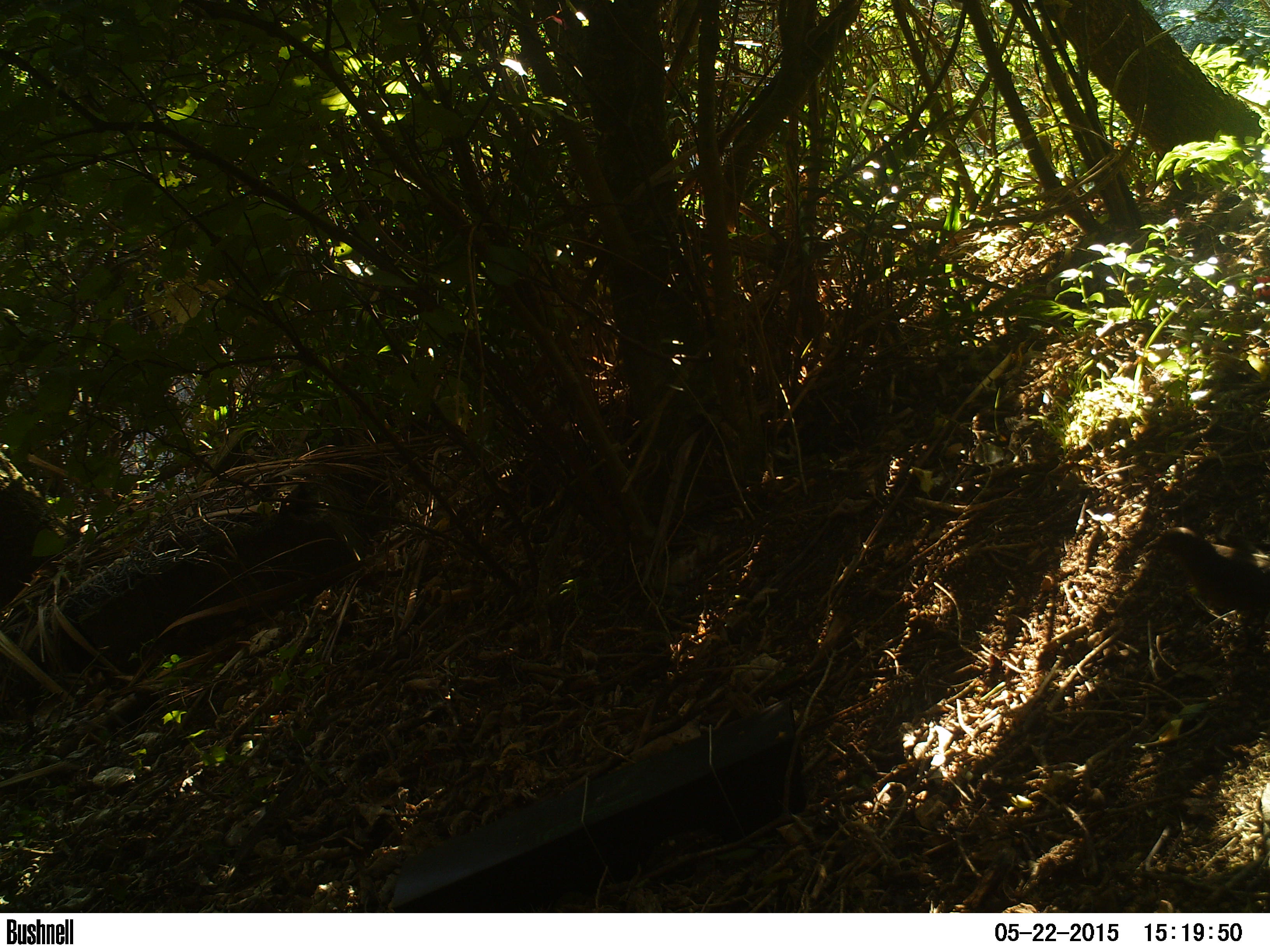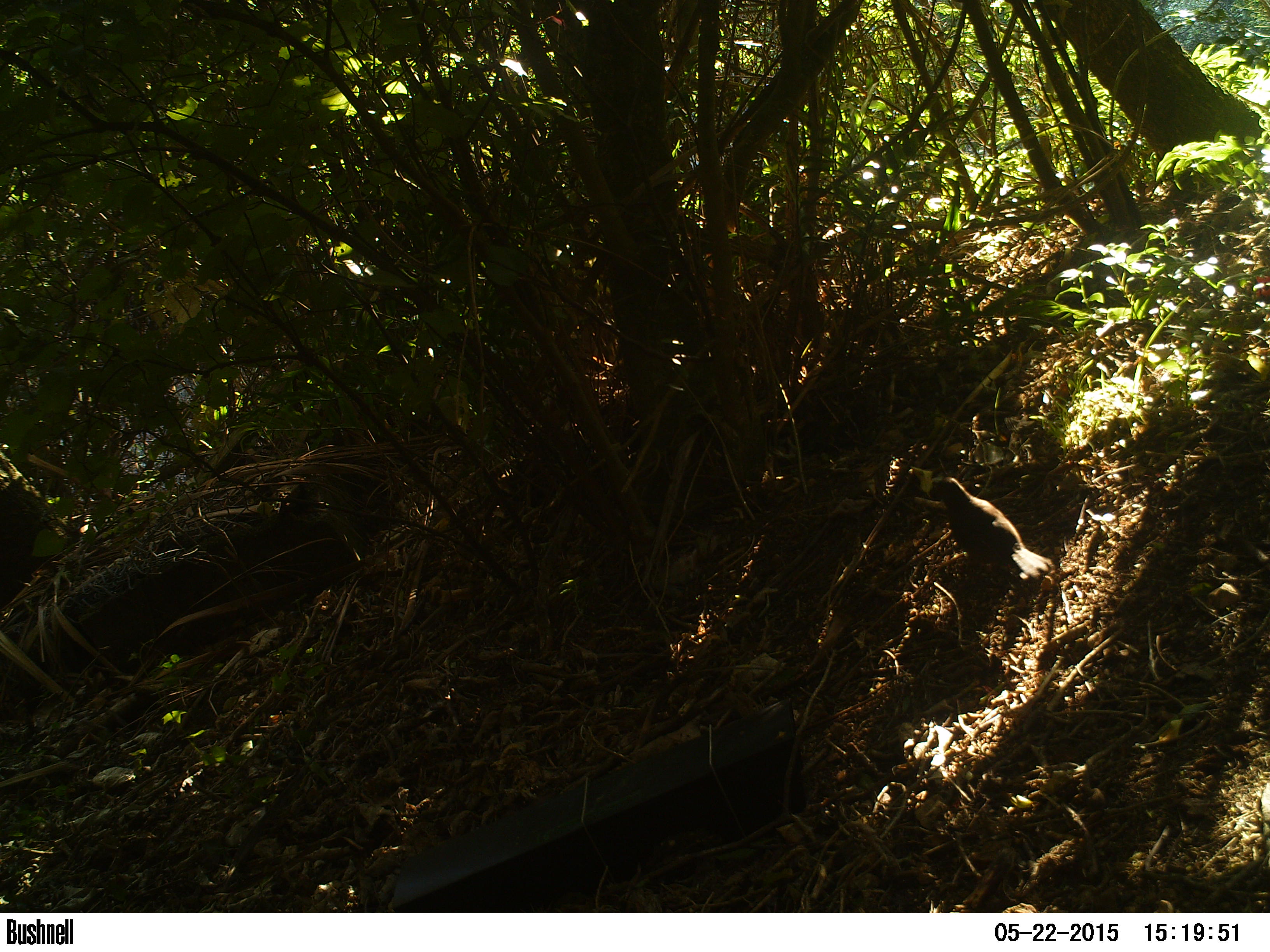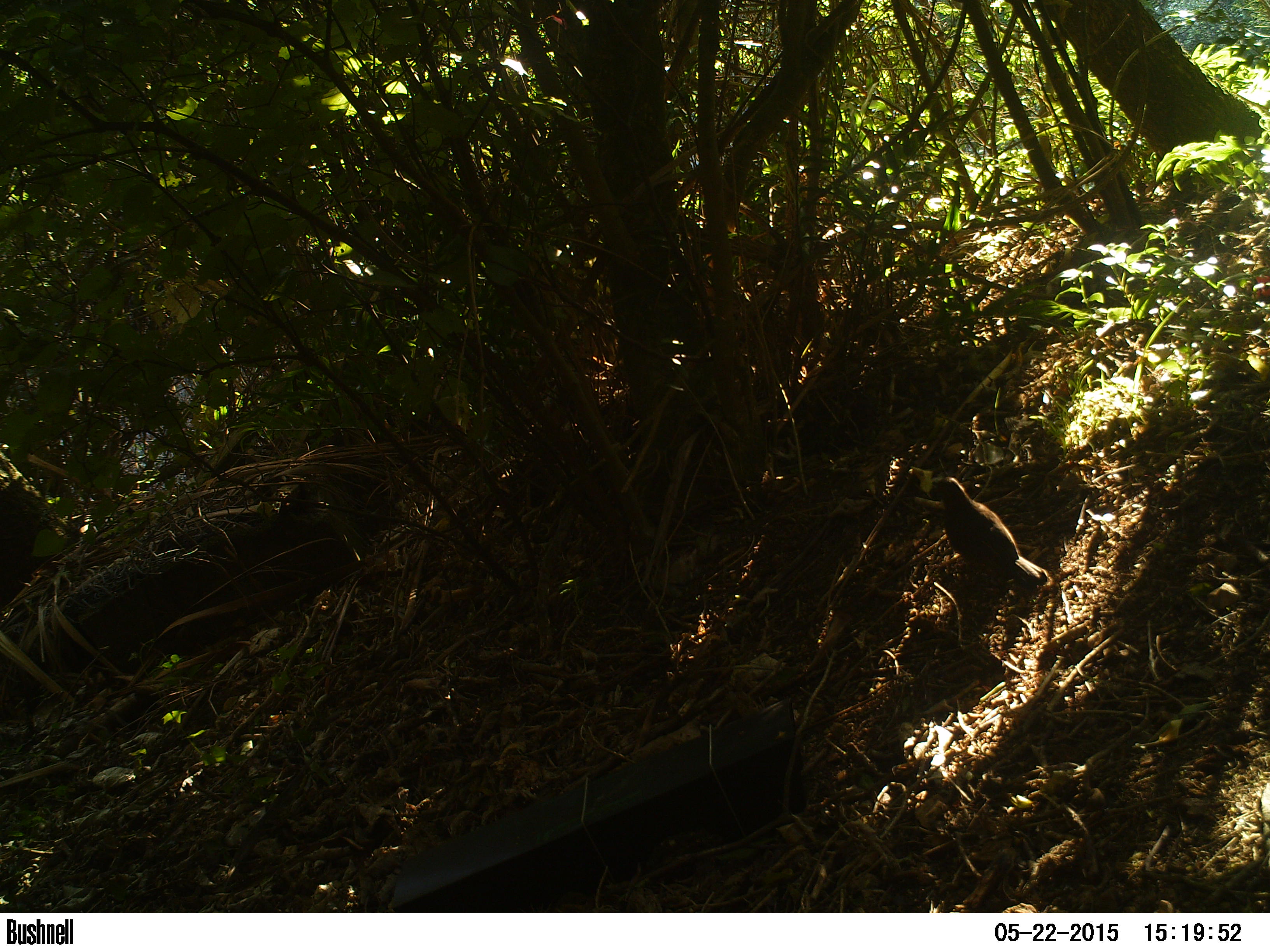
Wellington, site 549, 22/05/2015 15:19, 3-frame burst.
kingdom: Animalia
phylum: Chordata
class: Aves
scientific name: Aves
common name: bird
Bird (Aves).